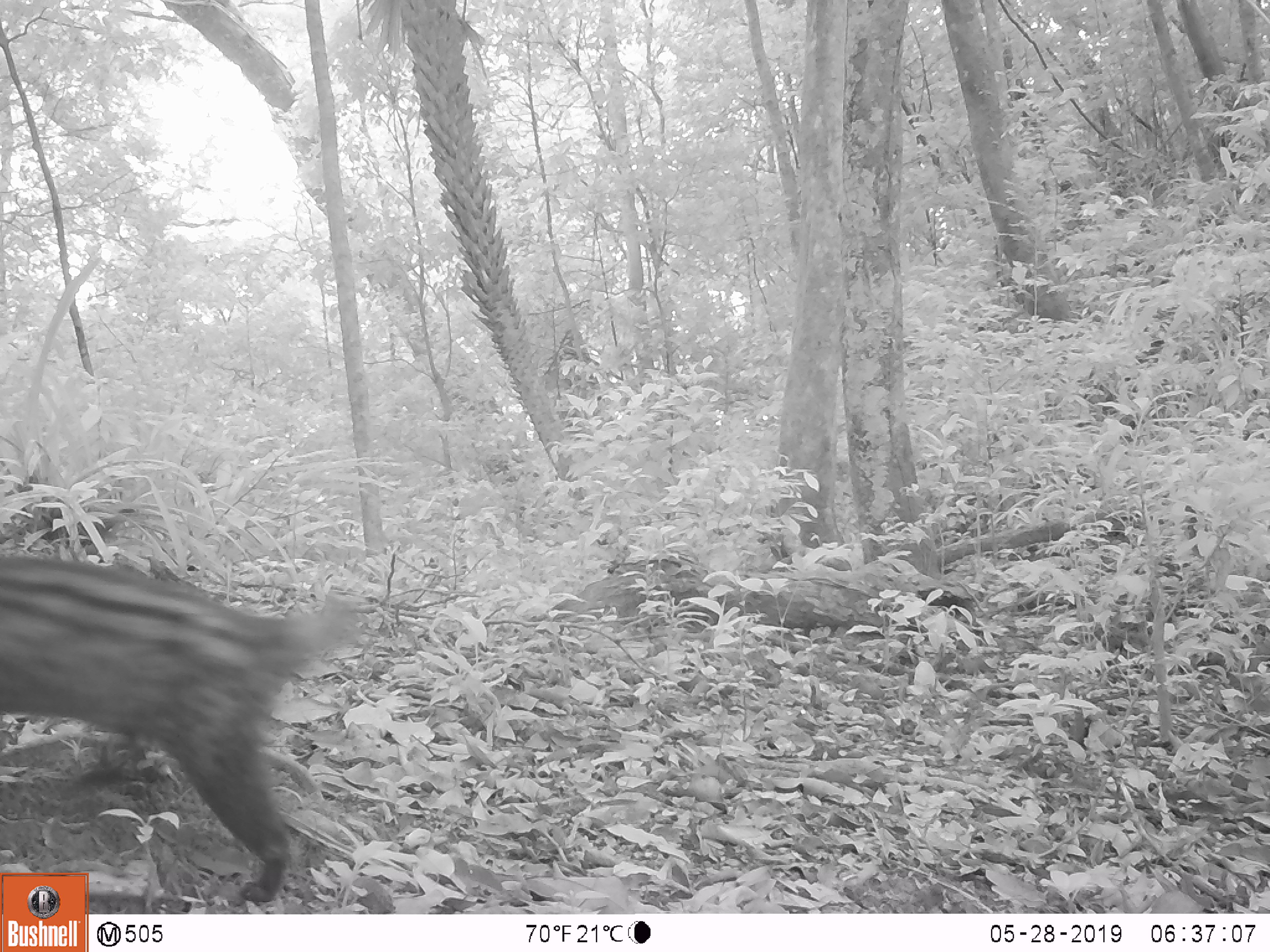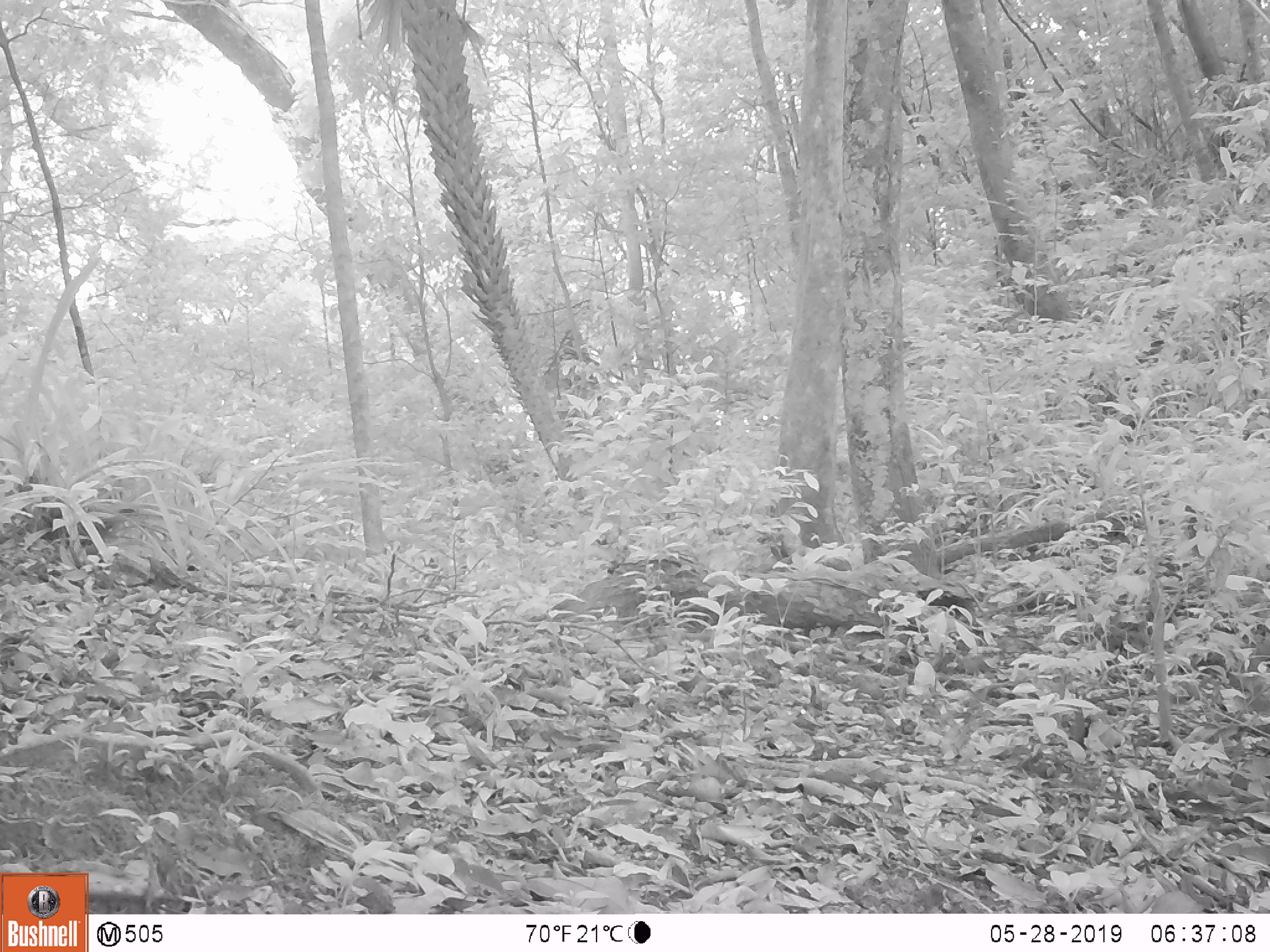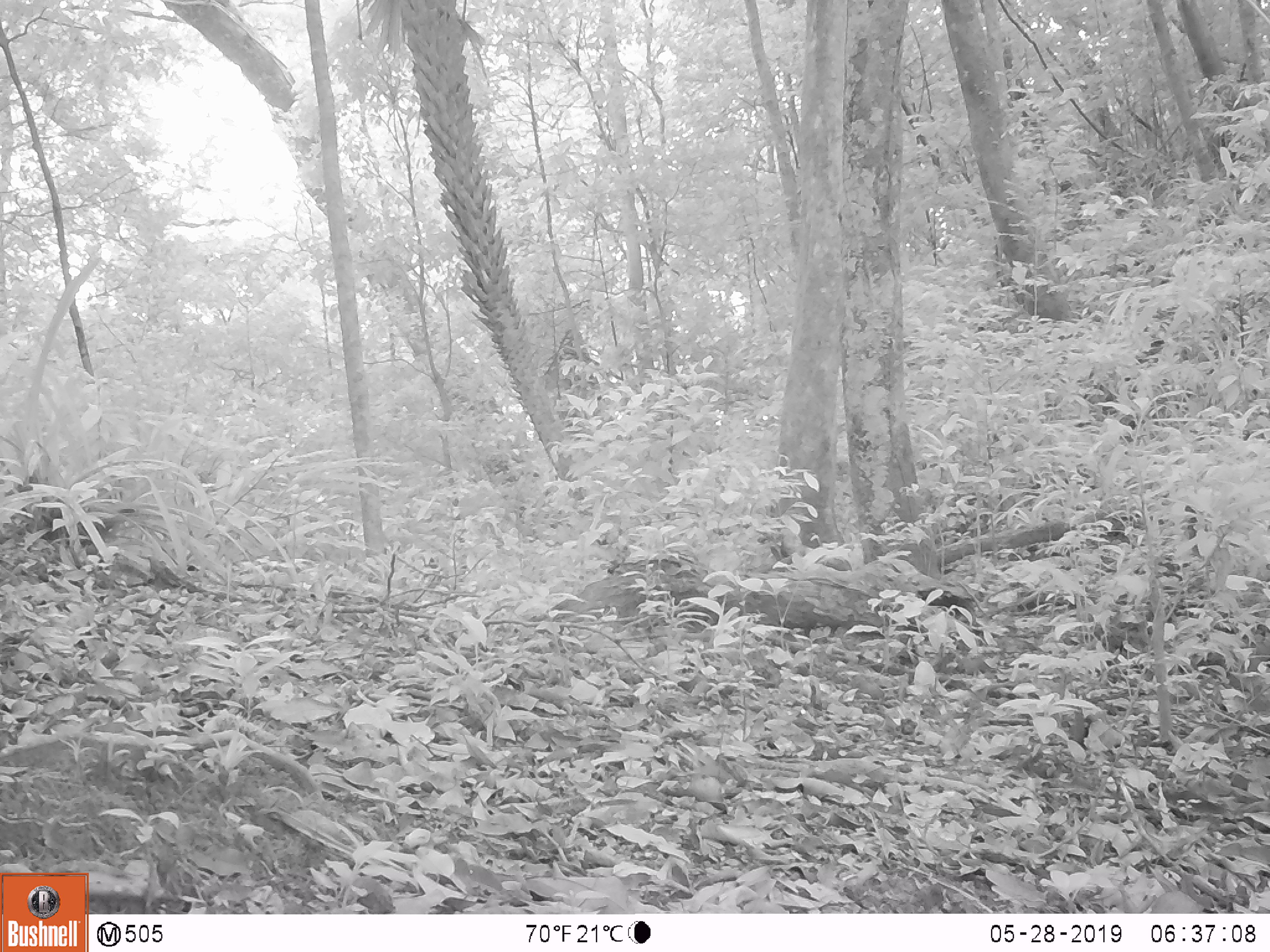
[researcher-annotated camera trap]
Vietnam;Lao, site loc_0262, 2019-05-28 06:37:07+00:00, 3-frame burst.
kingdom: Animalia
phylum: Chordata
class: Mammalia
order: Carnivora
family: Viverridae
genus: Paradoxurus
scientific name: Paradoxurus hermaphroditus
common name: common palm civet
Common palm civet (Paradoxurus hermaphroditus). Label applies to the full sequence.